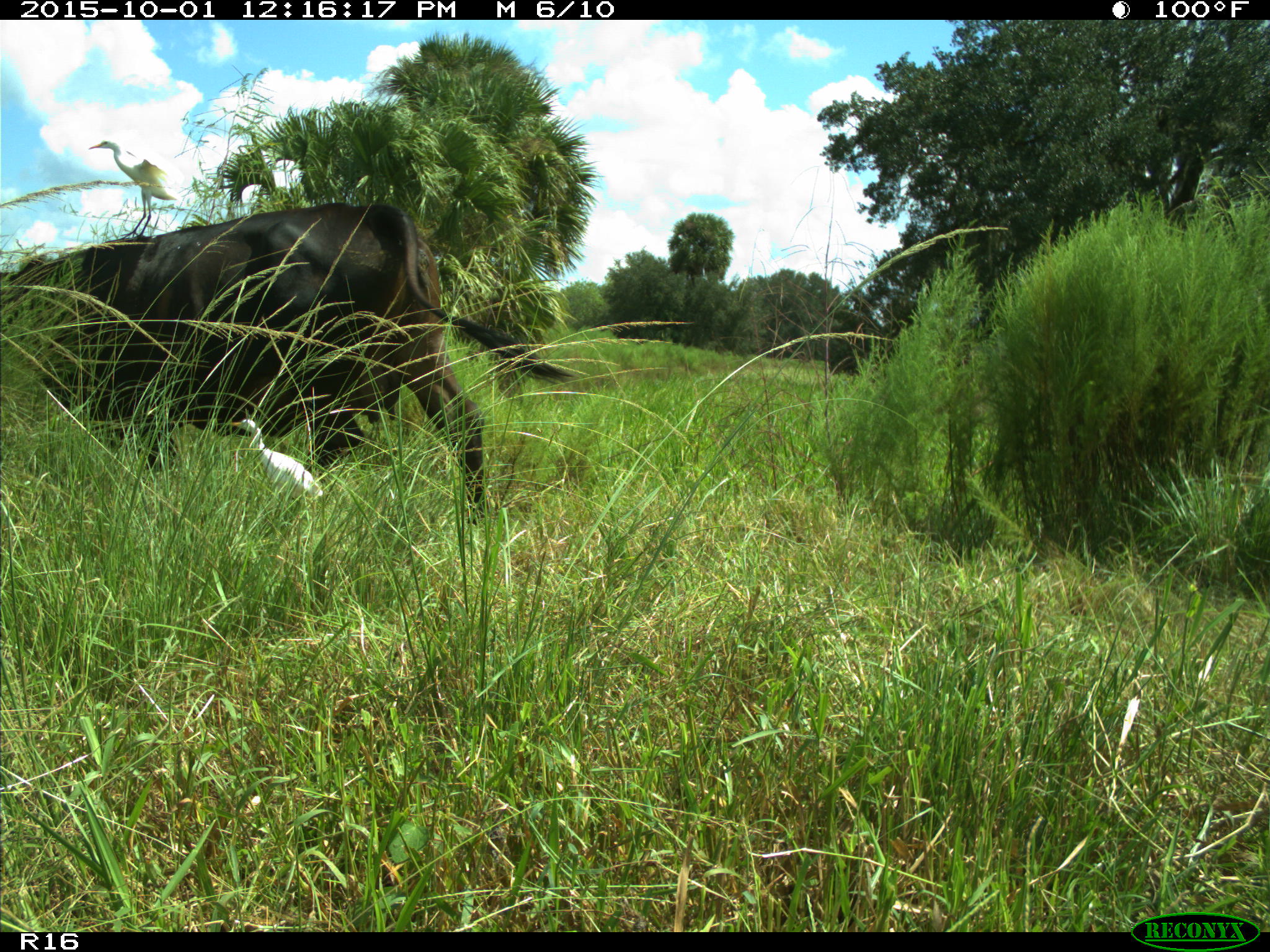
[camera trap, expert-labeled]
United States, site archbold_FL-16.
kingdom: Animalia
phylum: Chordata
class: Mammalia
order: Artiodactyla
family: Bovidae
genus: Bos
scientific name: Bos taurus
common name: domestic cow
Bos taurus (domestic cow).